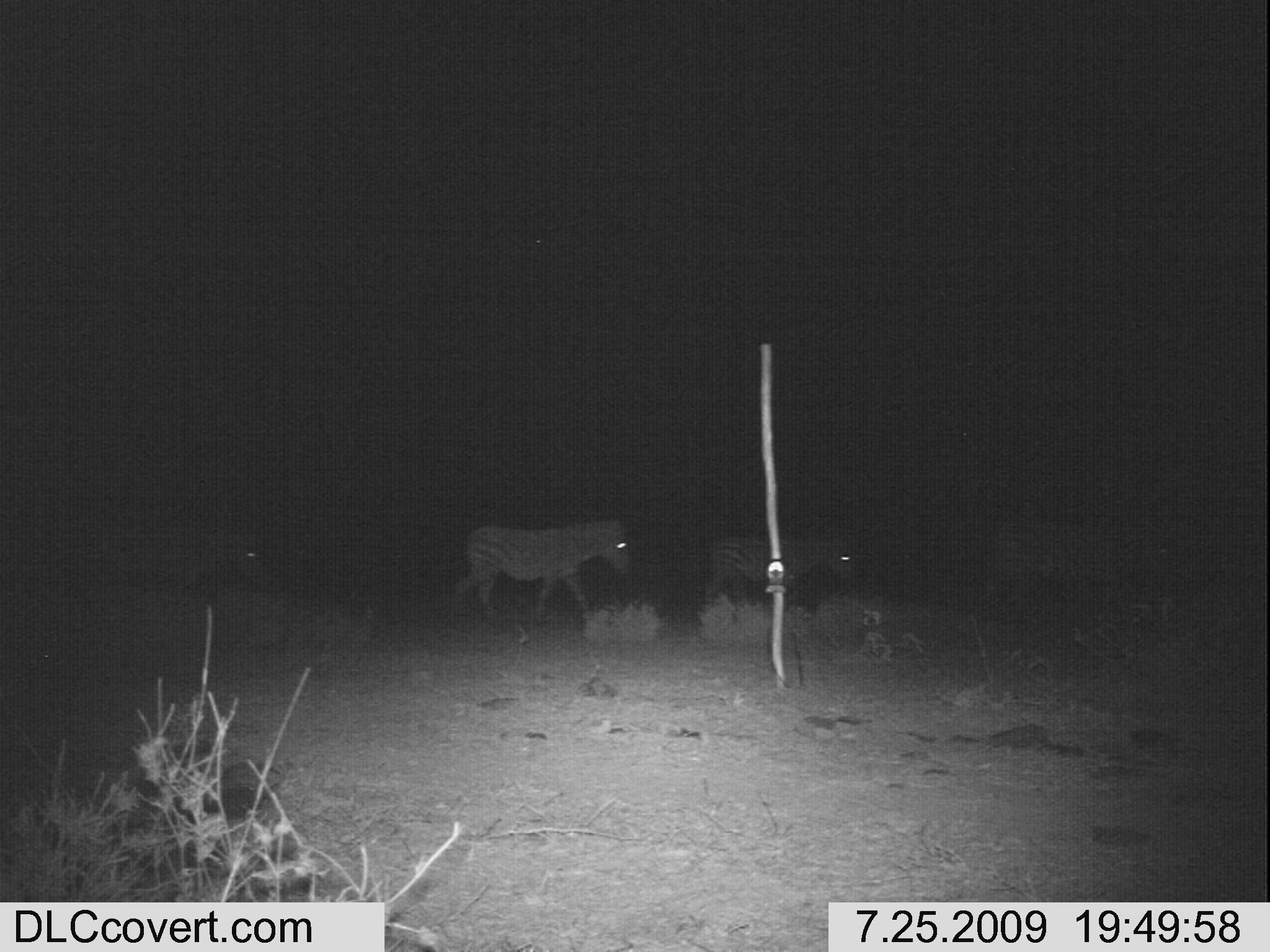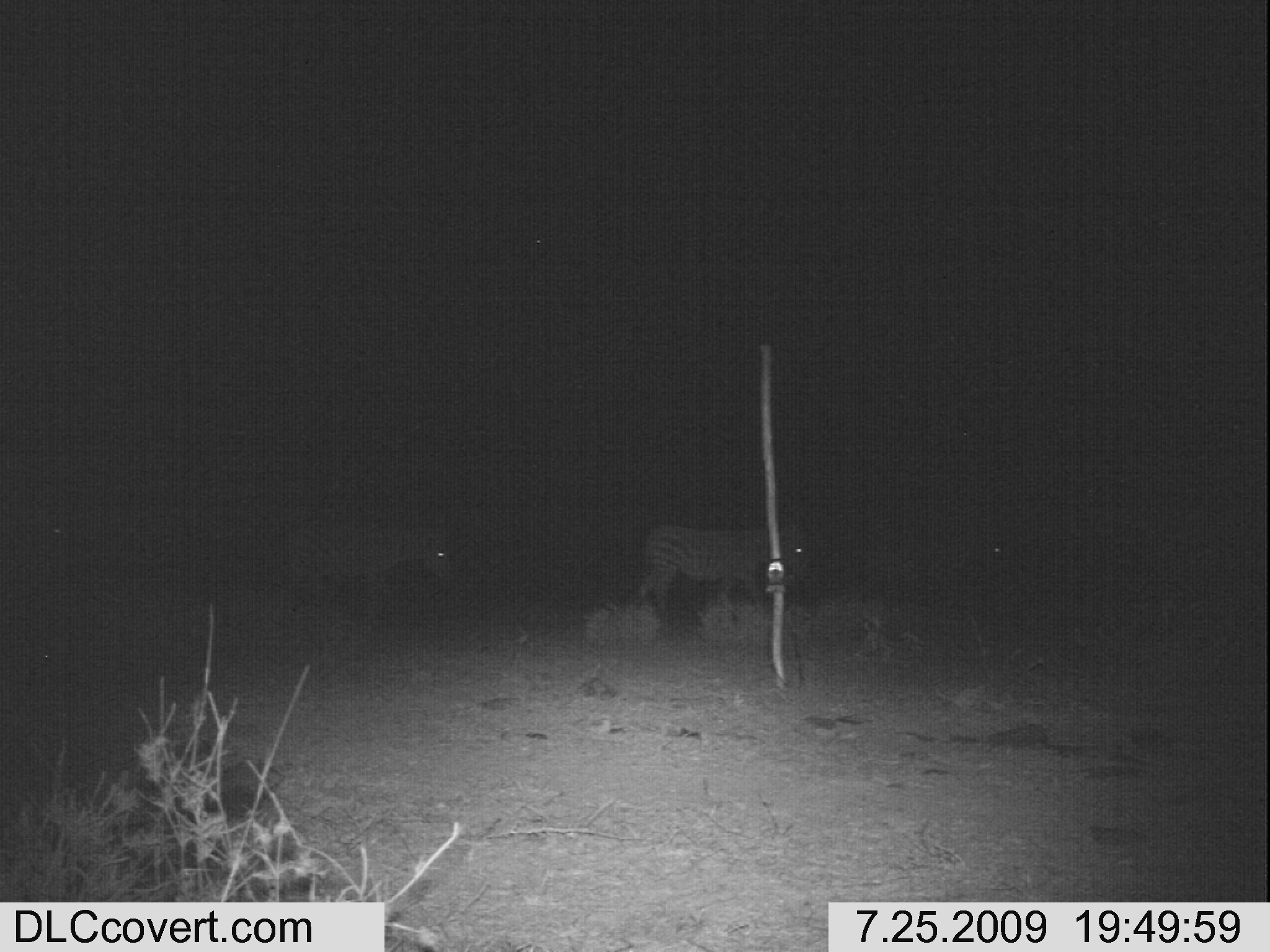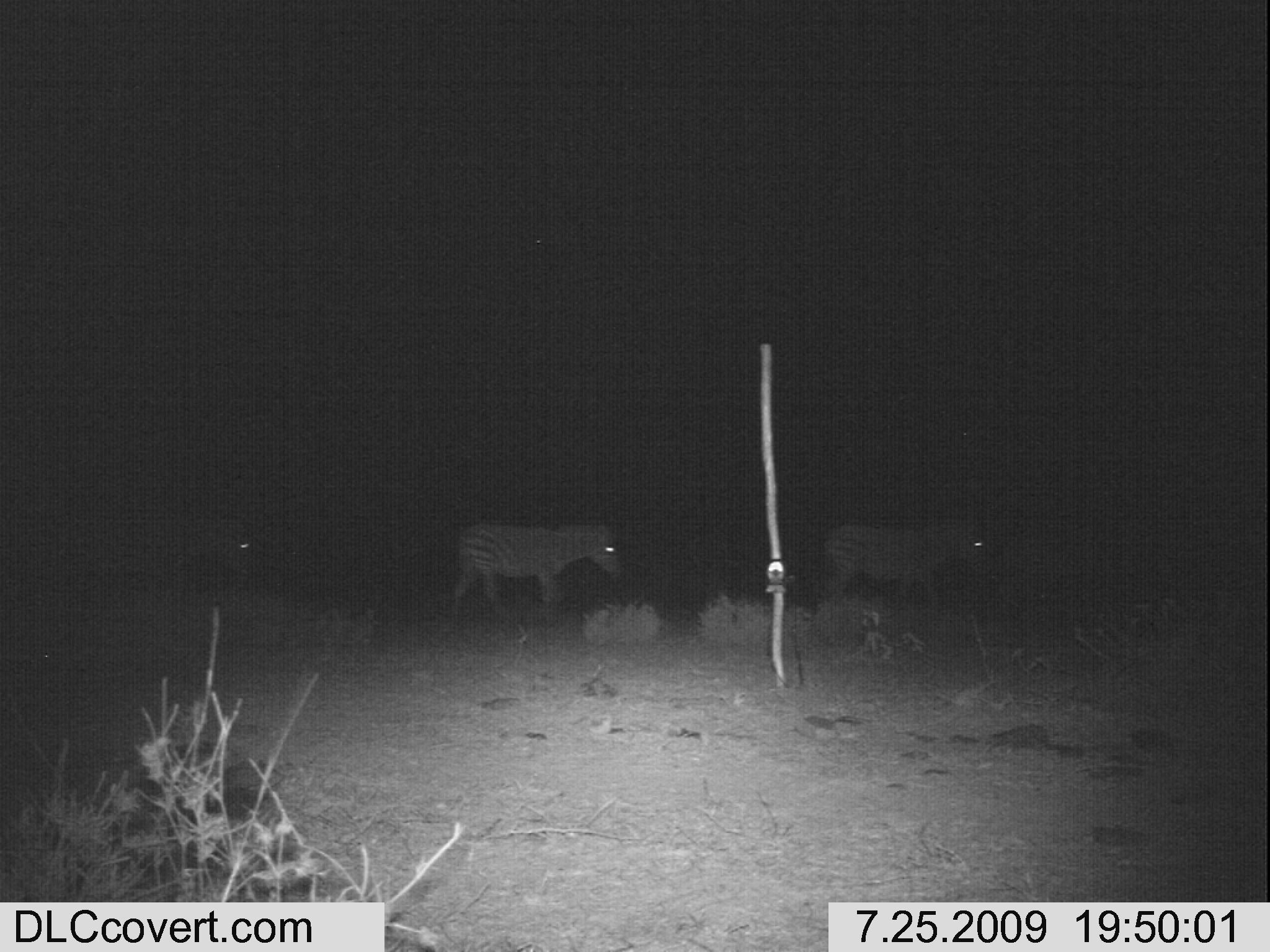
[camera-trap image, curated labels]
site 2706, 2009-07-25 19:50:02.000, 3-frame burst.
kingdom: Animalia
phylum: Chordata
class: Mammalia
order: Perissodactyla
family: Equidae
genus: Equus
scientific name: Equus quagga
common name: plains zebra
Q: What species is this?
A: Equus quagga (plains zebra).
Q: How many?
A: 3.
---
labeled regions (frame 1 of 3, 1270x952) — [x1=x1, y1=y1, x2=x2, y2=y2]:
equus quagga: [x1=448, y1=515, x2=636, y2=624]; [x1=976, y1=508, x2=1176, y2=605]; [x1=697, y1=529, x2=866, y2=601]; [x1=145, y1=508, x2=268, y2=592]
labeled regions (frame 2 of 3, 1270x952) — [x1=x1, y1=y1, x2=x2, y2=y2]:
equus quagga: [x1=627, y1=517, x2=823, y2=622]; [x1=273, y1=510, x2=467, y2=610]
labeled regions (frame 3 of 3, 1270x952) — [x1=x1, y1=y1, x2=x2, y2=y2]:
equus quagga: [x1=451, y1=522, x2=621, y2=611]; [x1=819, y1=521, x2=993, y2=605]